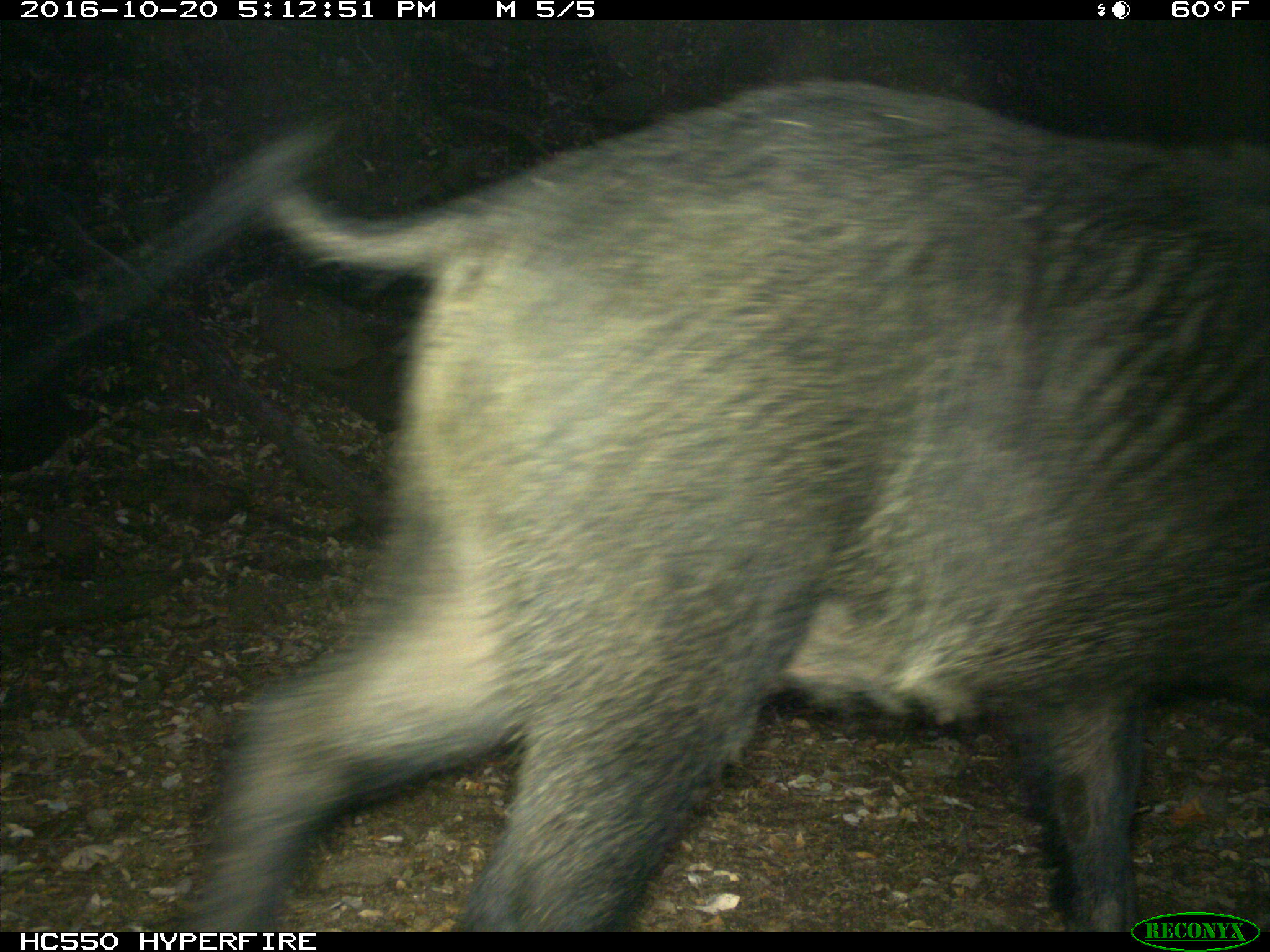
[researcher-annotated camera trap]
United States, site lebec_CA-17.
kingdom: Animalia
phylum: Chordata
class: Mammalia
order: Artiodactyla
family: Suidae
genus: Sus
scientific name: Sus scrofa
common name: wild boar